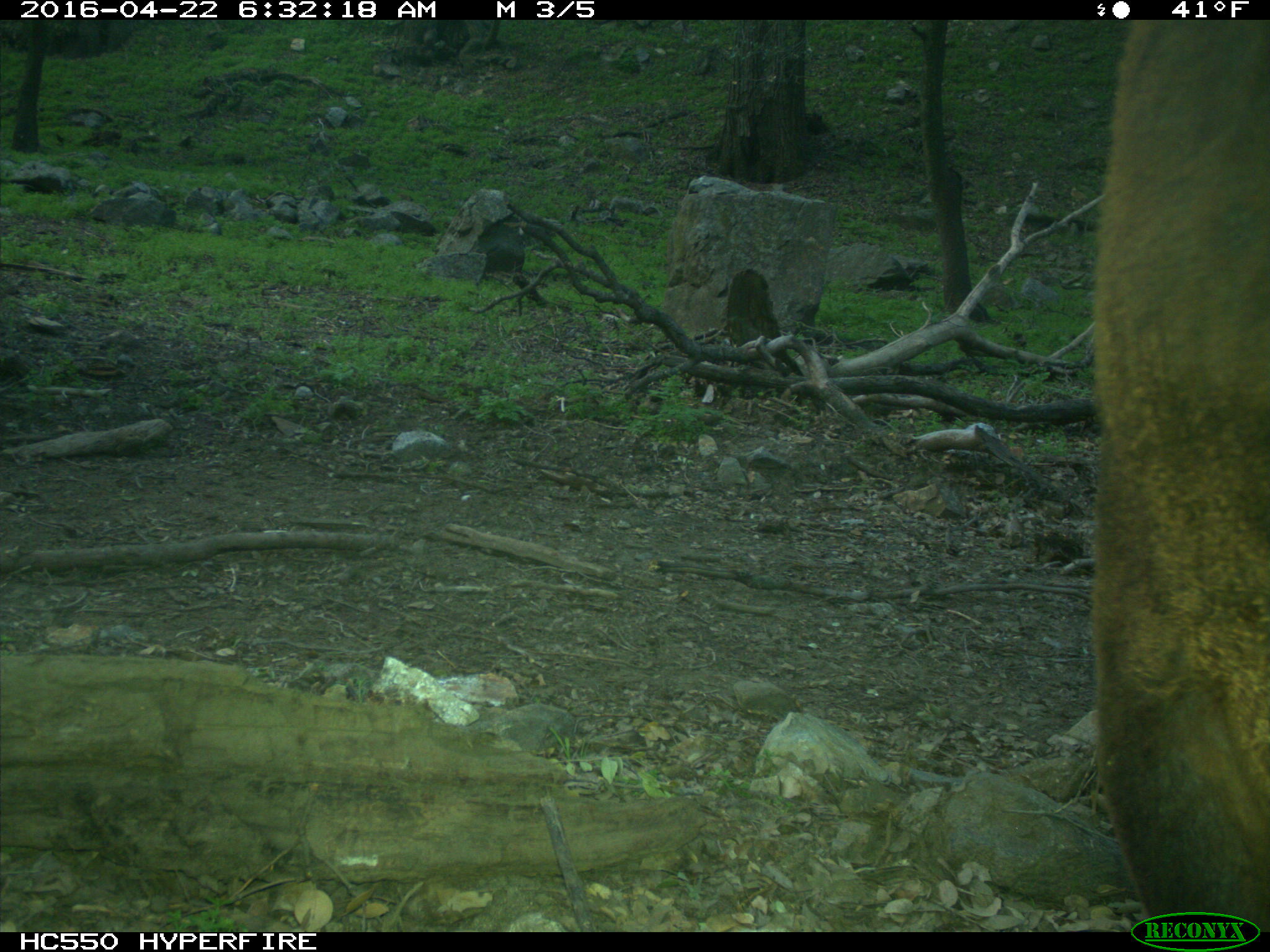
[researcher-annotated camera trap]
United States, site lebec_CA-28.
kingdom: Animalia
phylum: Chordata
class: Mammalia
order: Artiodactyla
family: Bovidae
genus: Bos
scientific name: Bos taurus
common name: domestic cow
Bos taurus (domestic cow).